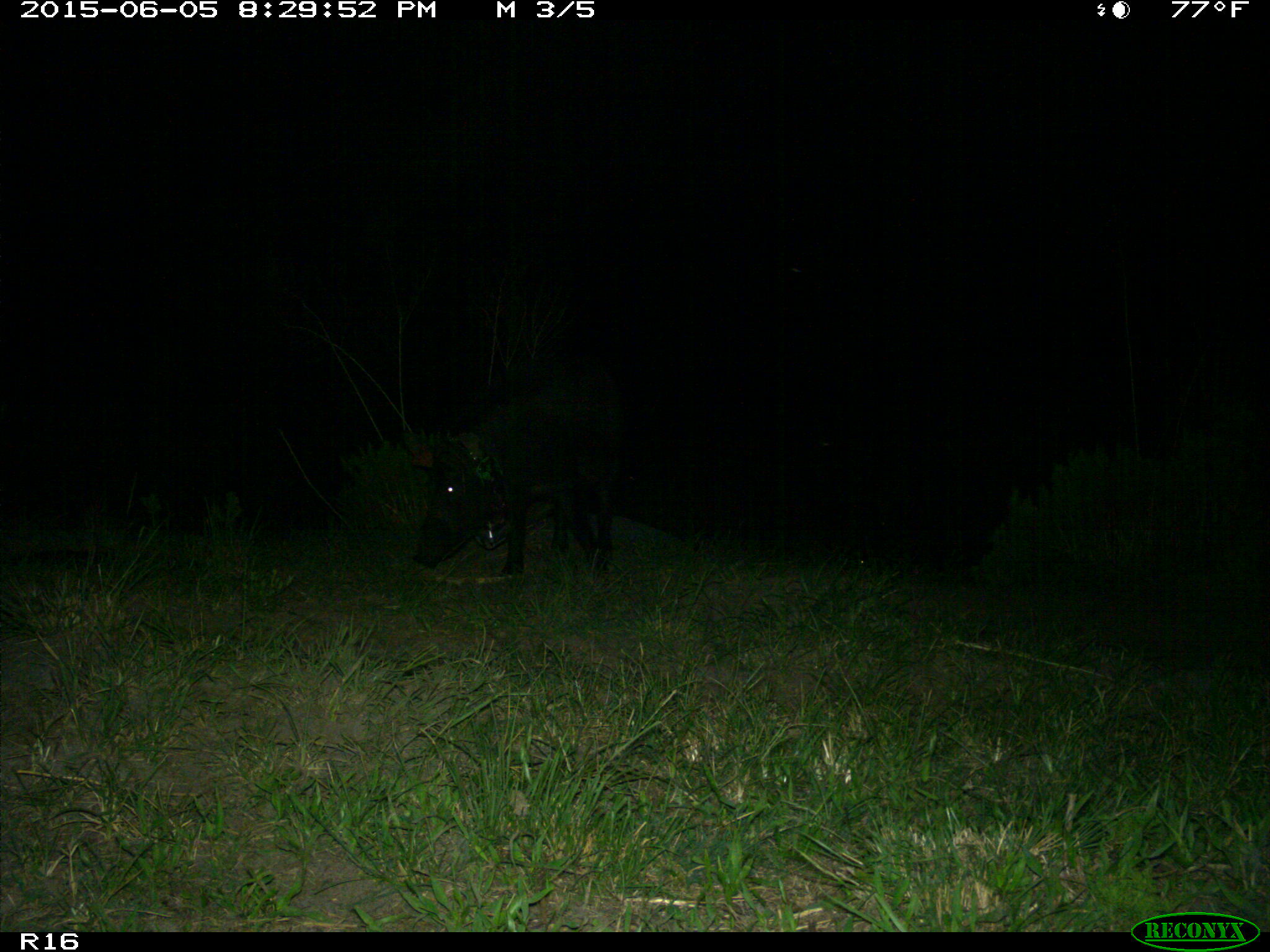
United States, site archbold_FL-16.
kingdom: Animalia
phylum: Chordata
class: Mammalia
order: Artiodactyla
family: Suidae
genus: Sus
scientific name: Sus scrofa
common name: wild boar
Sus scrofa (wild boar).